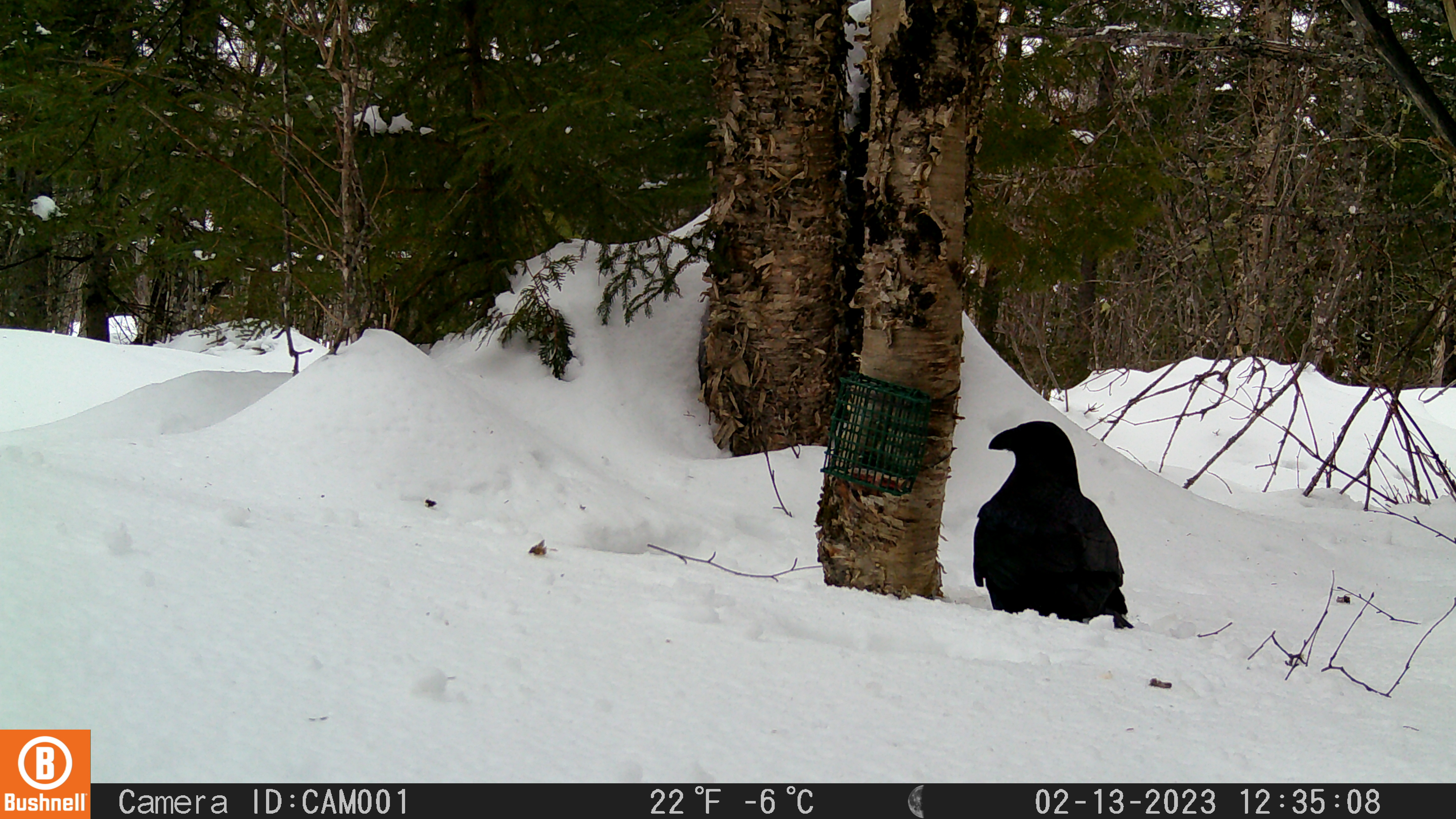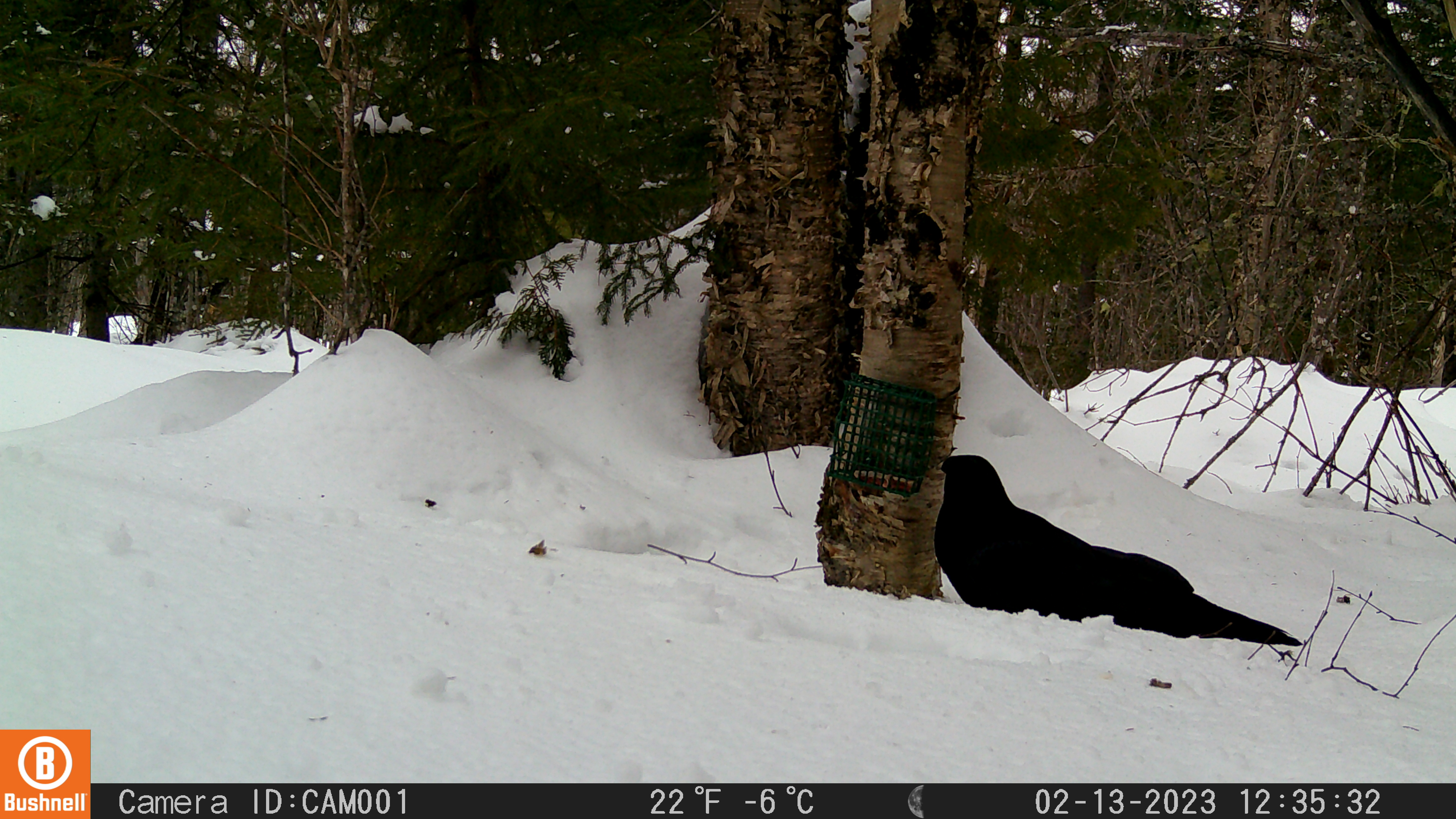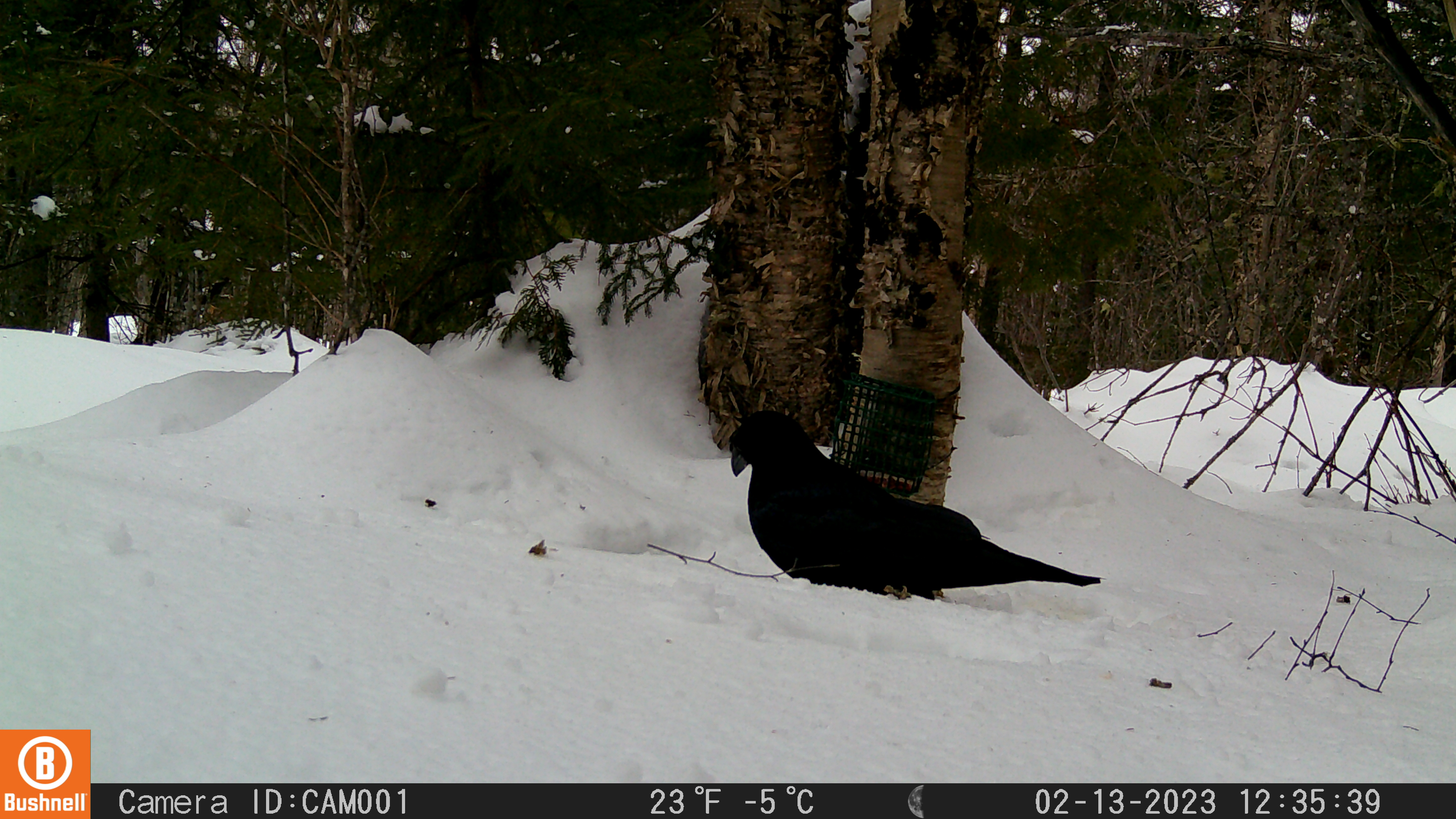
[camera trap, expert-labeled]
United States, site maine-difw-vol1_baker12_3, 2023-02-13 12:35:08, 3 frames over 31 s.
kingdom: Animalia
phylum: Chordata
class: Aves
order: Passeriformes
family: Corvidae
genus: Corvus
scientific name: Corvus corax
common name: common raven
Common raven (Corvus corax).